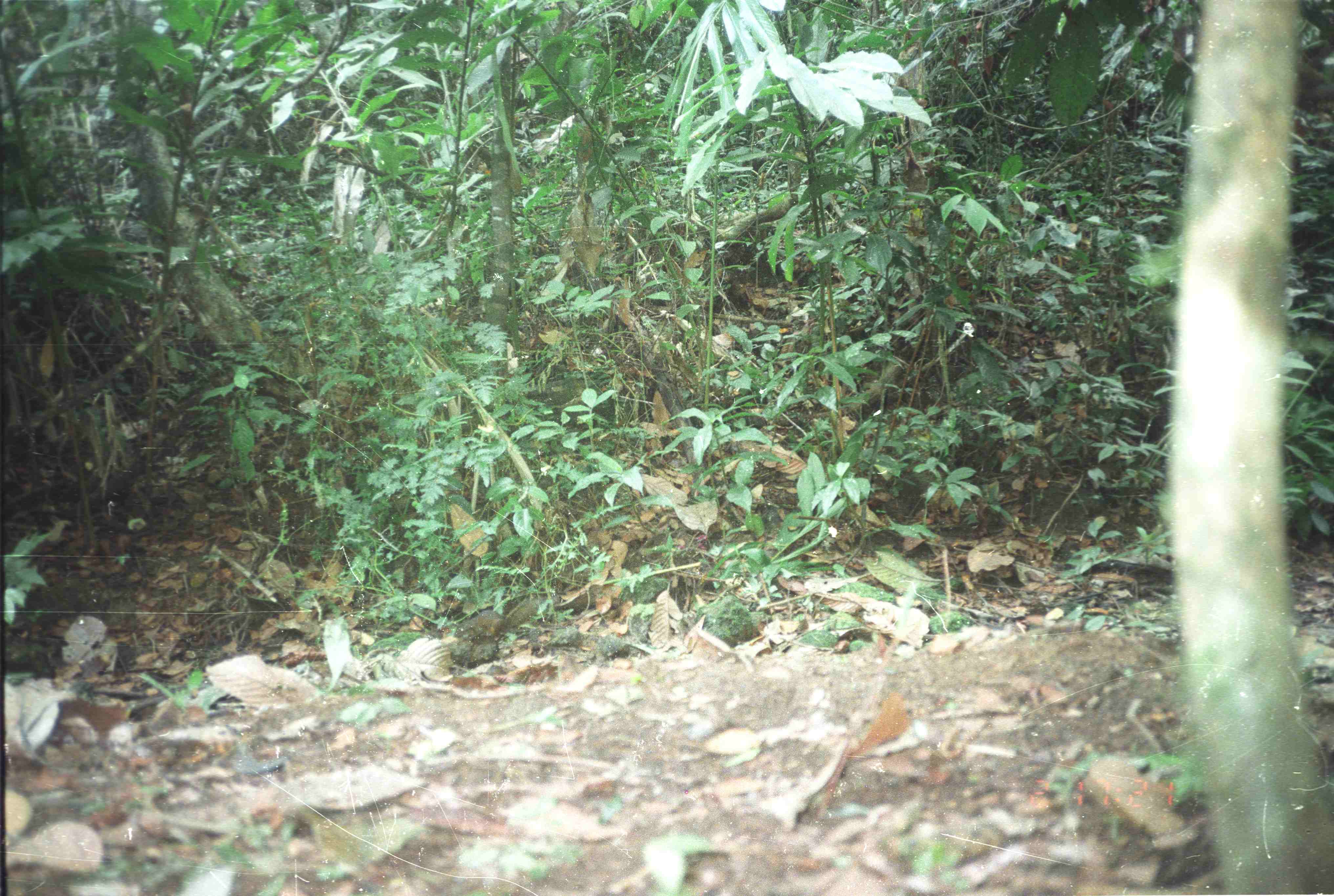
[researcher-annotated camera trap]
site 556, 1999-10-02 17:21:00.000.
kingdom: Animalia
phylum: Chordata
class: Mammalia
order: Rodentia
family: Sciuridae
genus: Lariscus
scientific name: Lariscus insignis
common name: three-striped ground squirrel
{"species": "Lariscus insignis (three-striped ground squirrel)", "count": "1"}